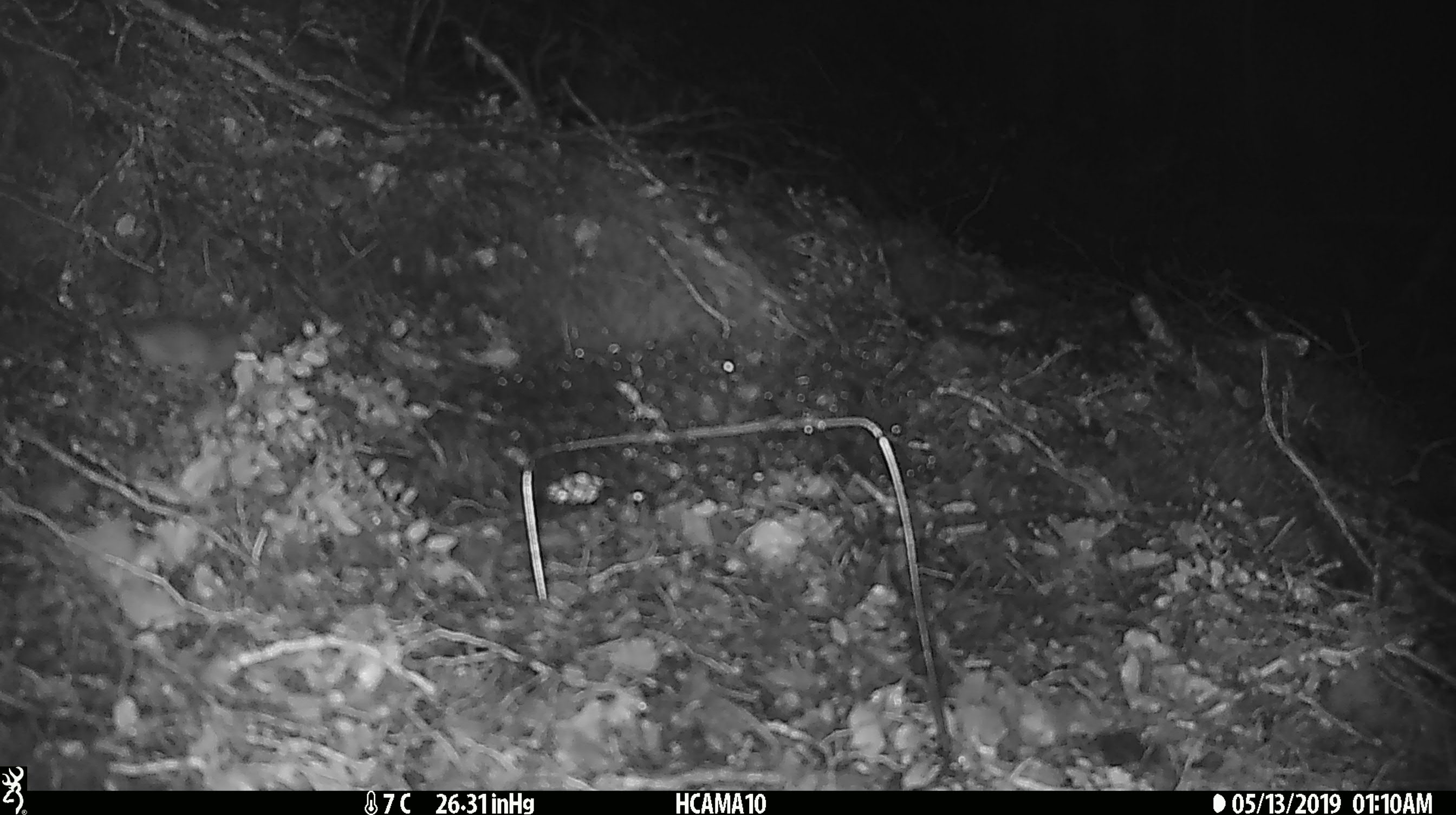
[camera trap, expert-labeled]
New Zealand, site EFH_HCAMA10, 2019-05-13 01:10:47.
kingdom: Animalia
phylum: Chordata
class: Mammalia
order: Rodentia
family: Muridae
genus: Mus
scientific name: Mus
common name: mouse